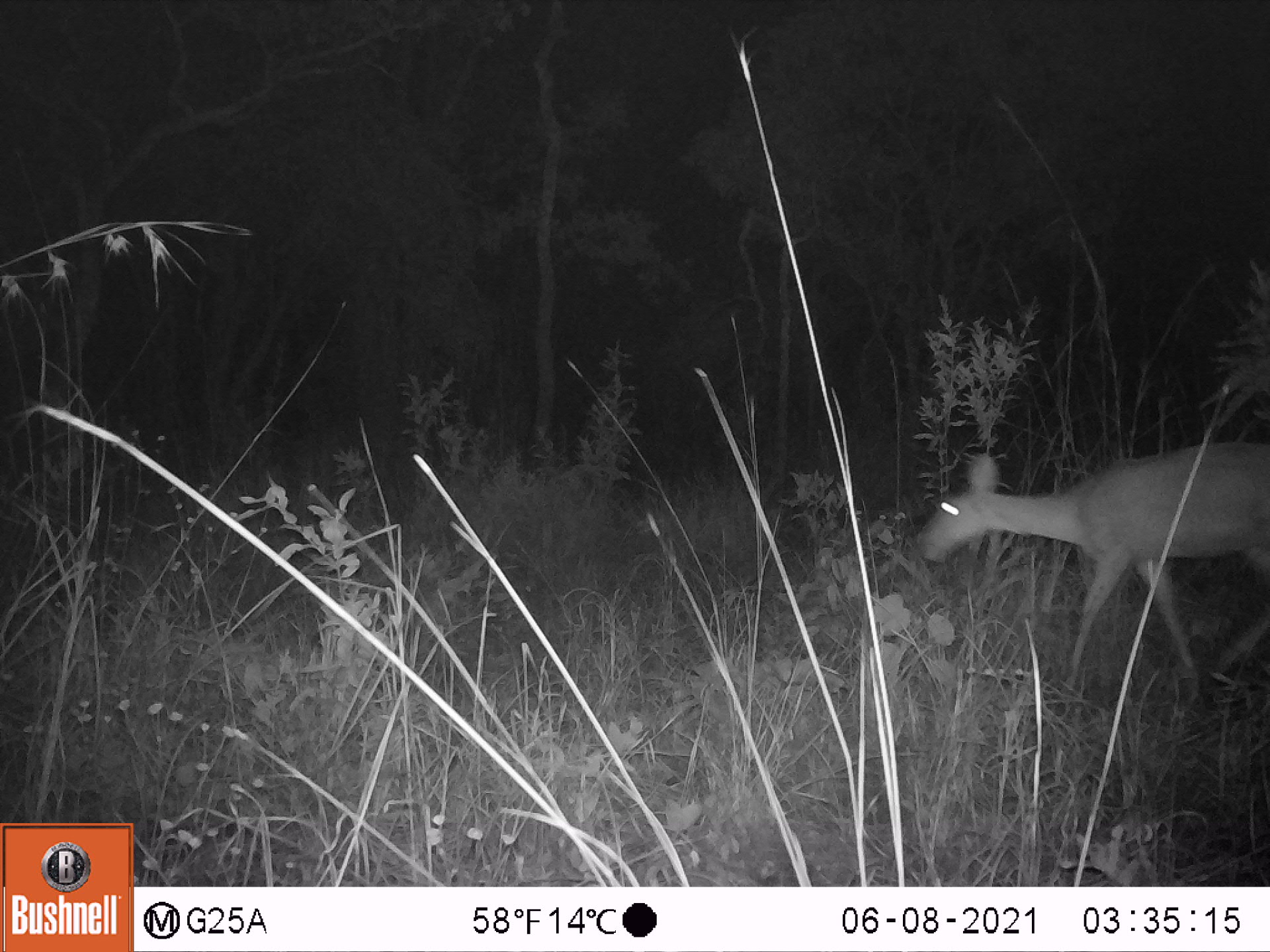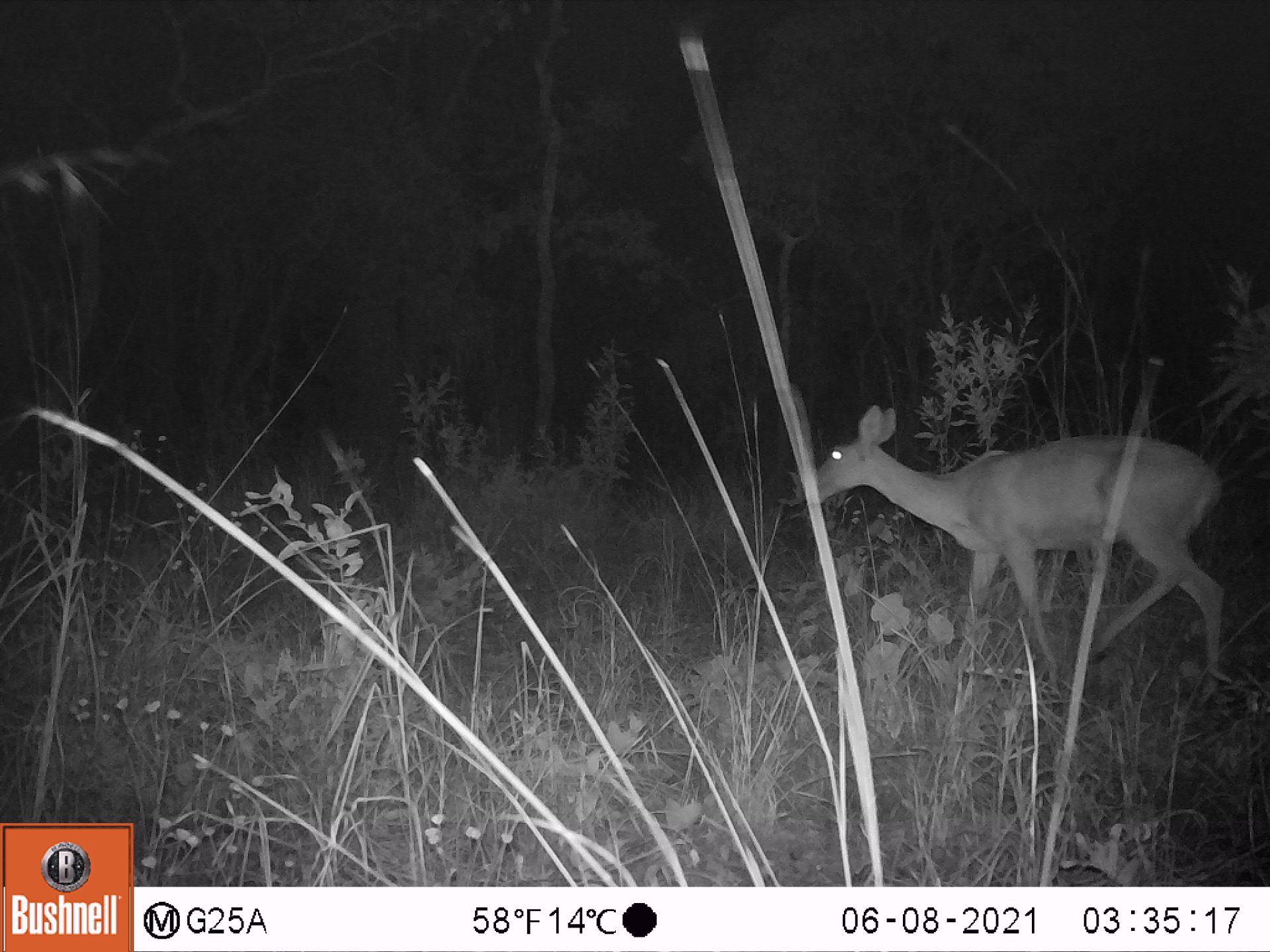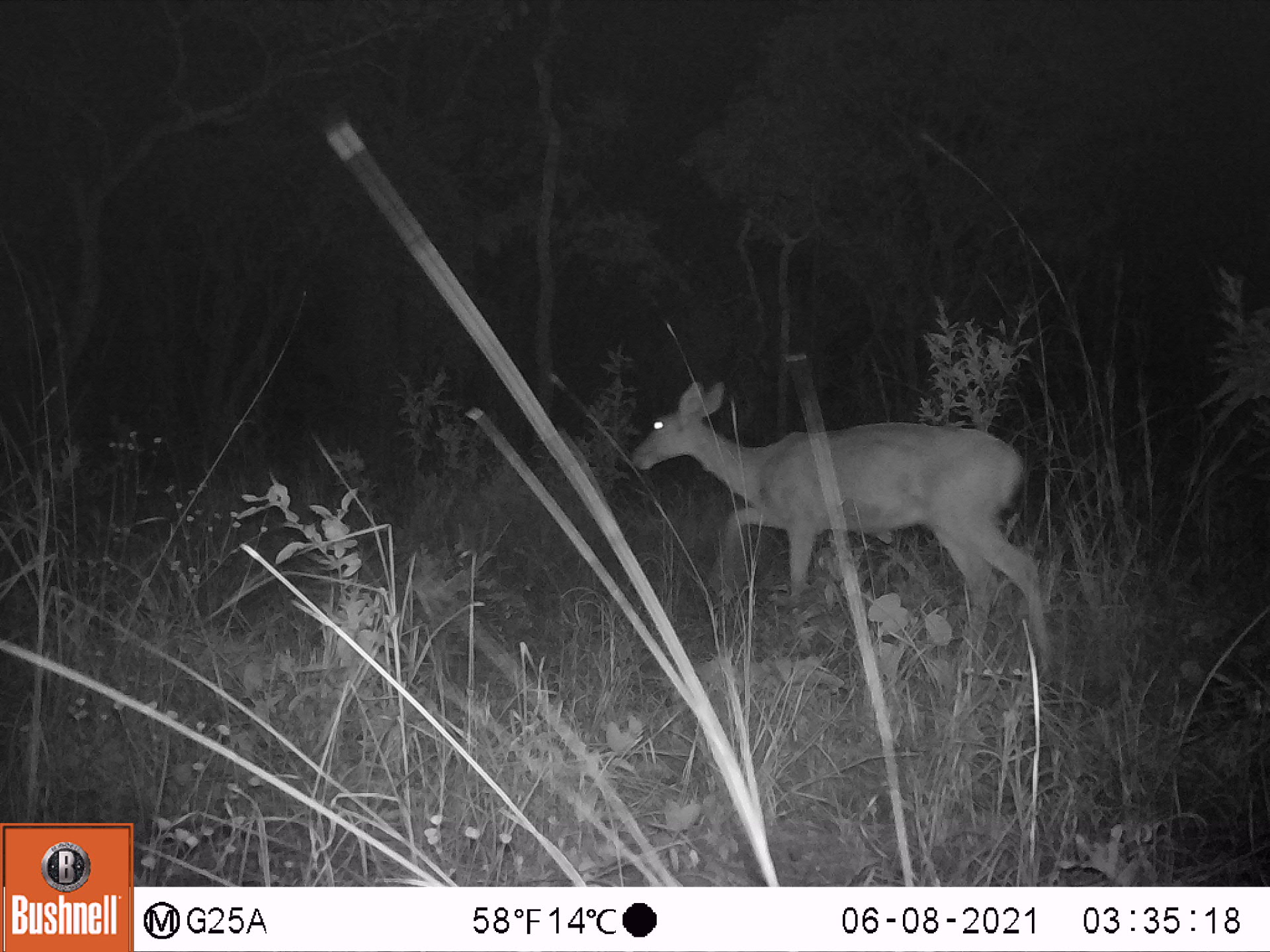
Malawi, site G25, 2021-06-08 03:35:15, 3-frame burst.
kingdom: Animalia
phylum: Chordata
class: Mammalia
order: Artiodactyla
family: Bovidae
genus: Redunca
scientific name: Redunca arundinum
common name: southern reedbuck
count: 1